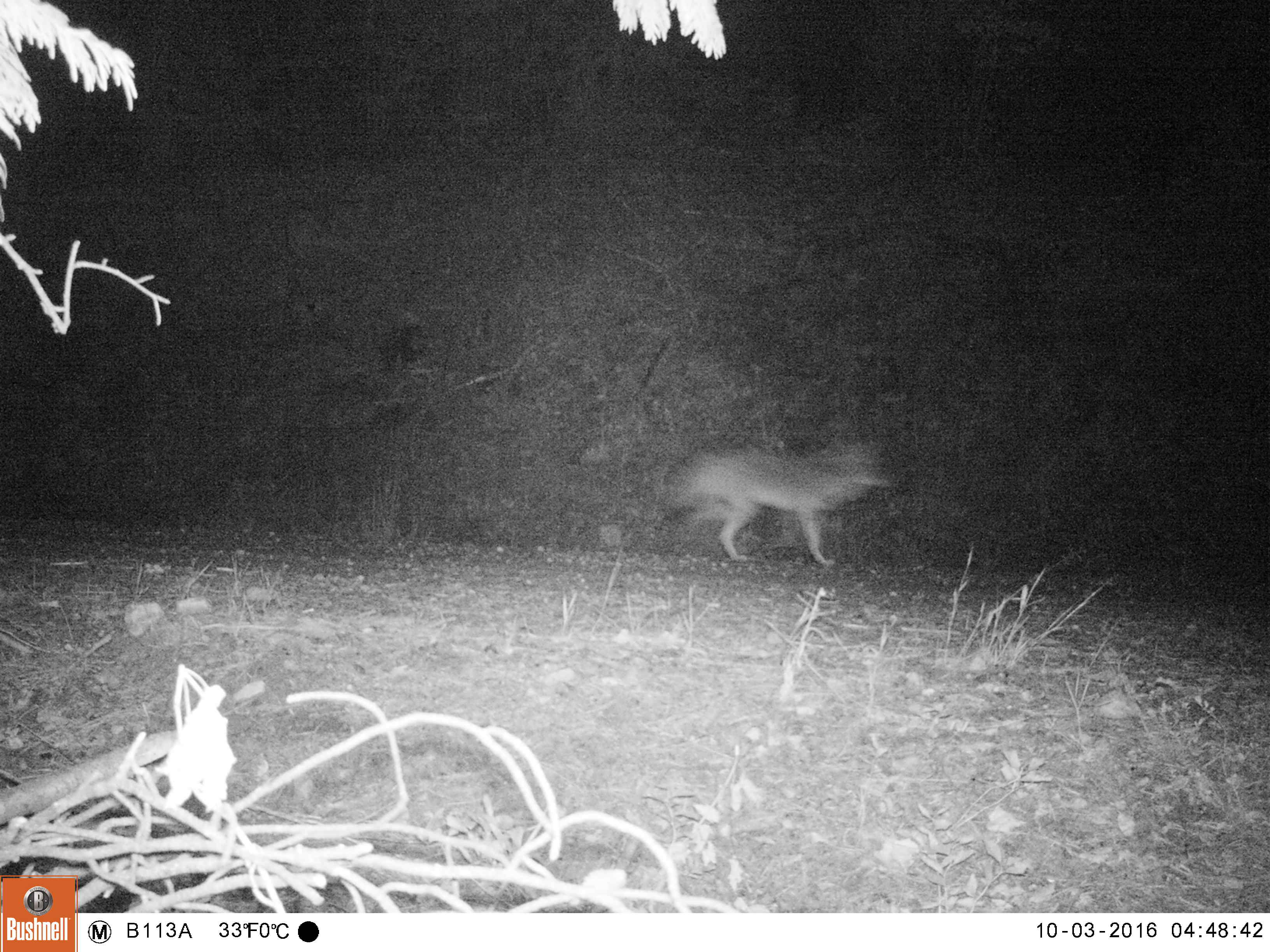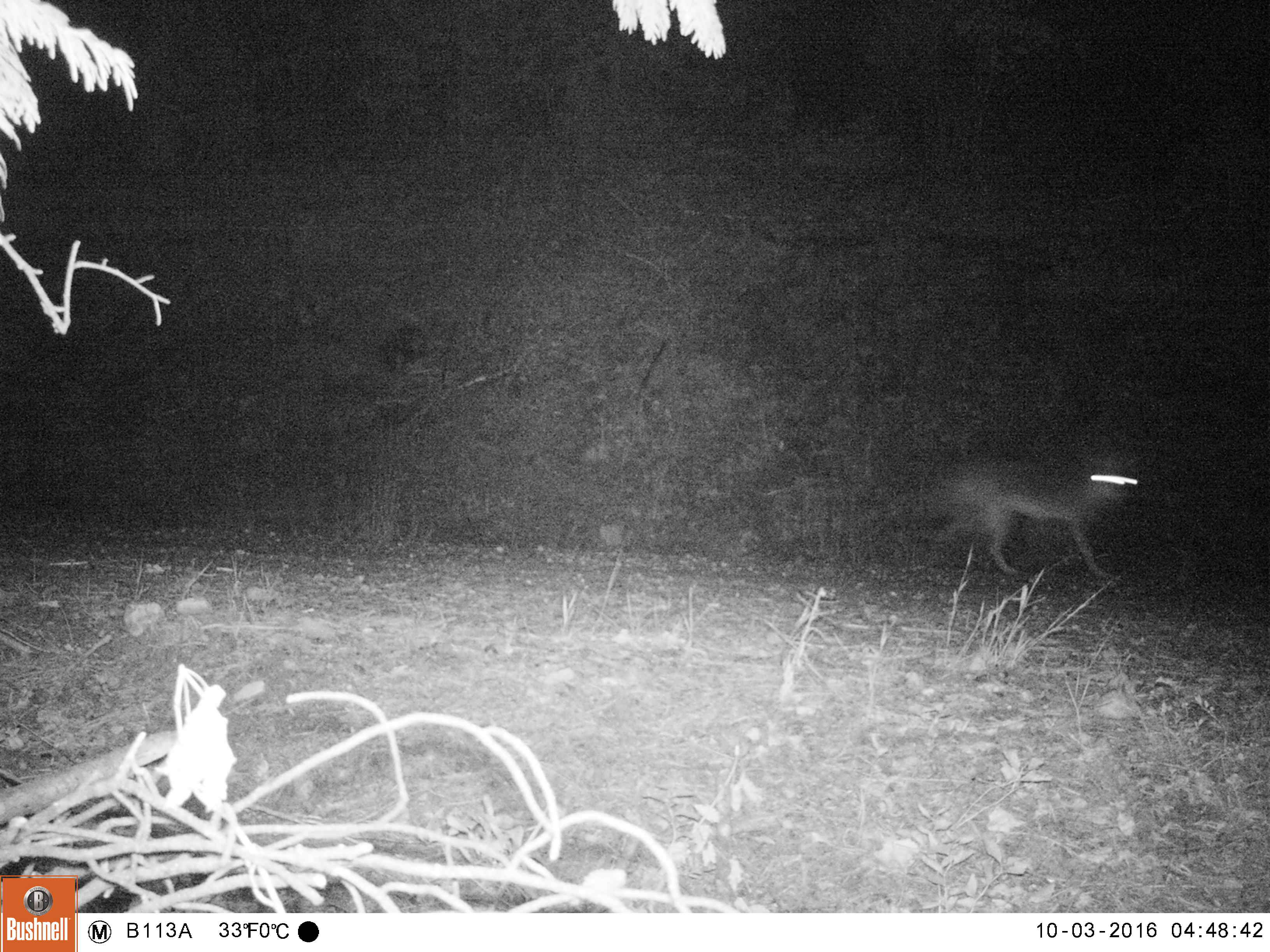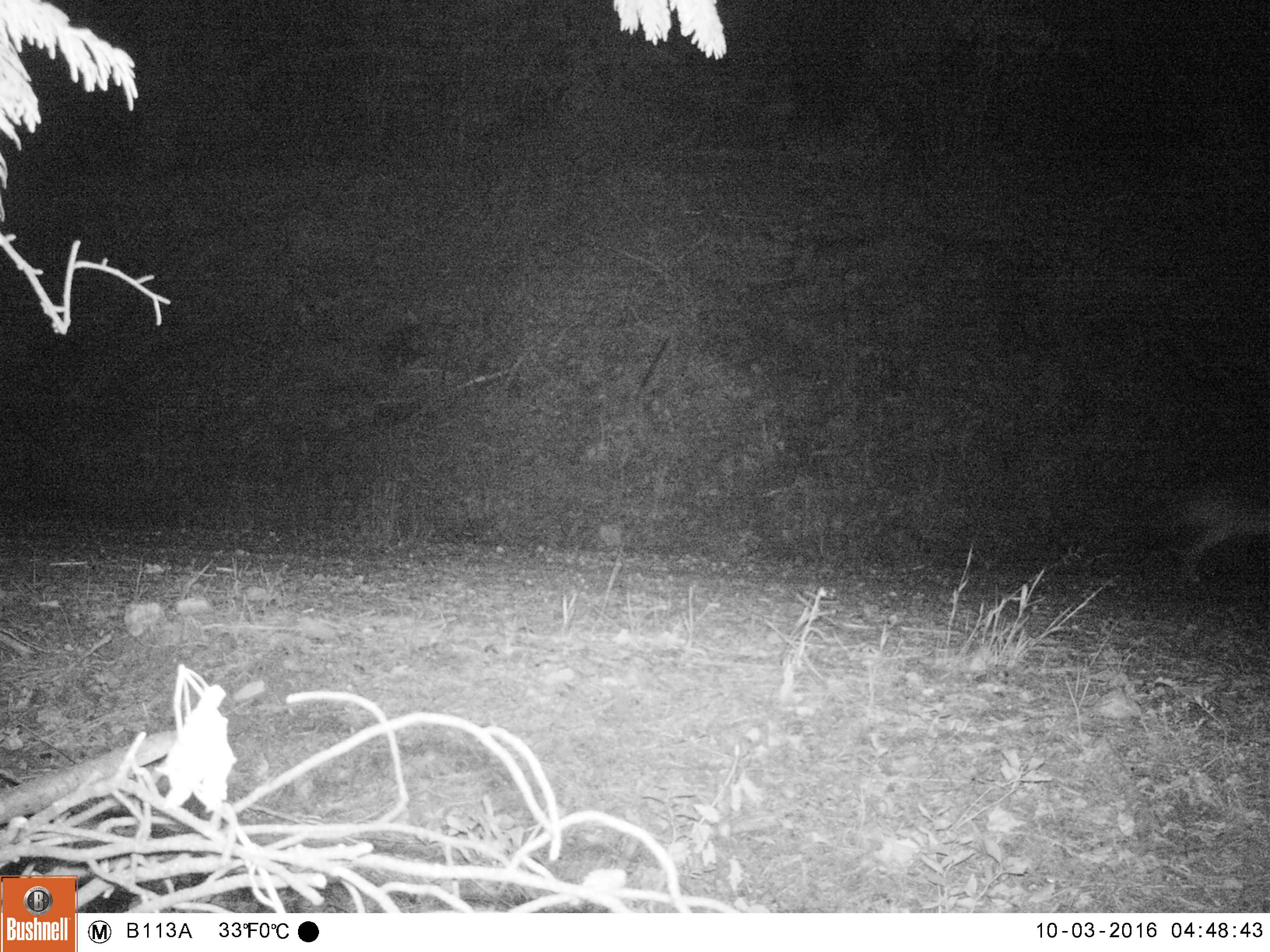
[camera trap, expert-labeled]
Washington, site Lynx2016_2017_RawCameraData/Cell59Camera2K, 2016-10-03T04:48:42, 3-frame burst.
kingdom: Animalia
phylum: Chordata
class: Mammalia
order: Carnivora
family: Canidae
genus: Canis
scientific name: Canis latrans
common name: coyote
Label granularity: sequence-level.